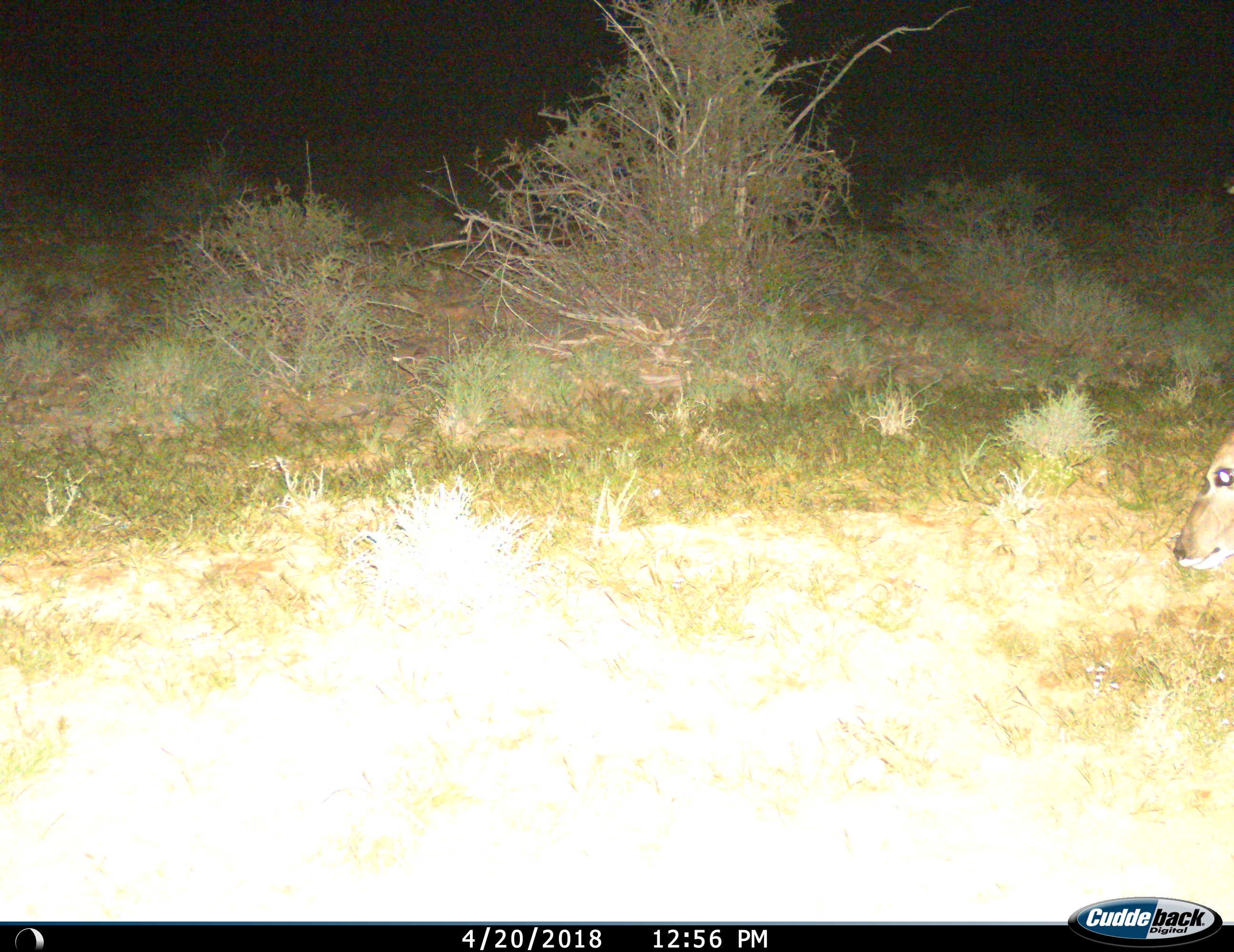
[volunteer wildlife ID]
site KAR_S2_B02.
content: unidentified animal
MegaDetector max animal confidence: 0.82